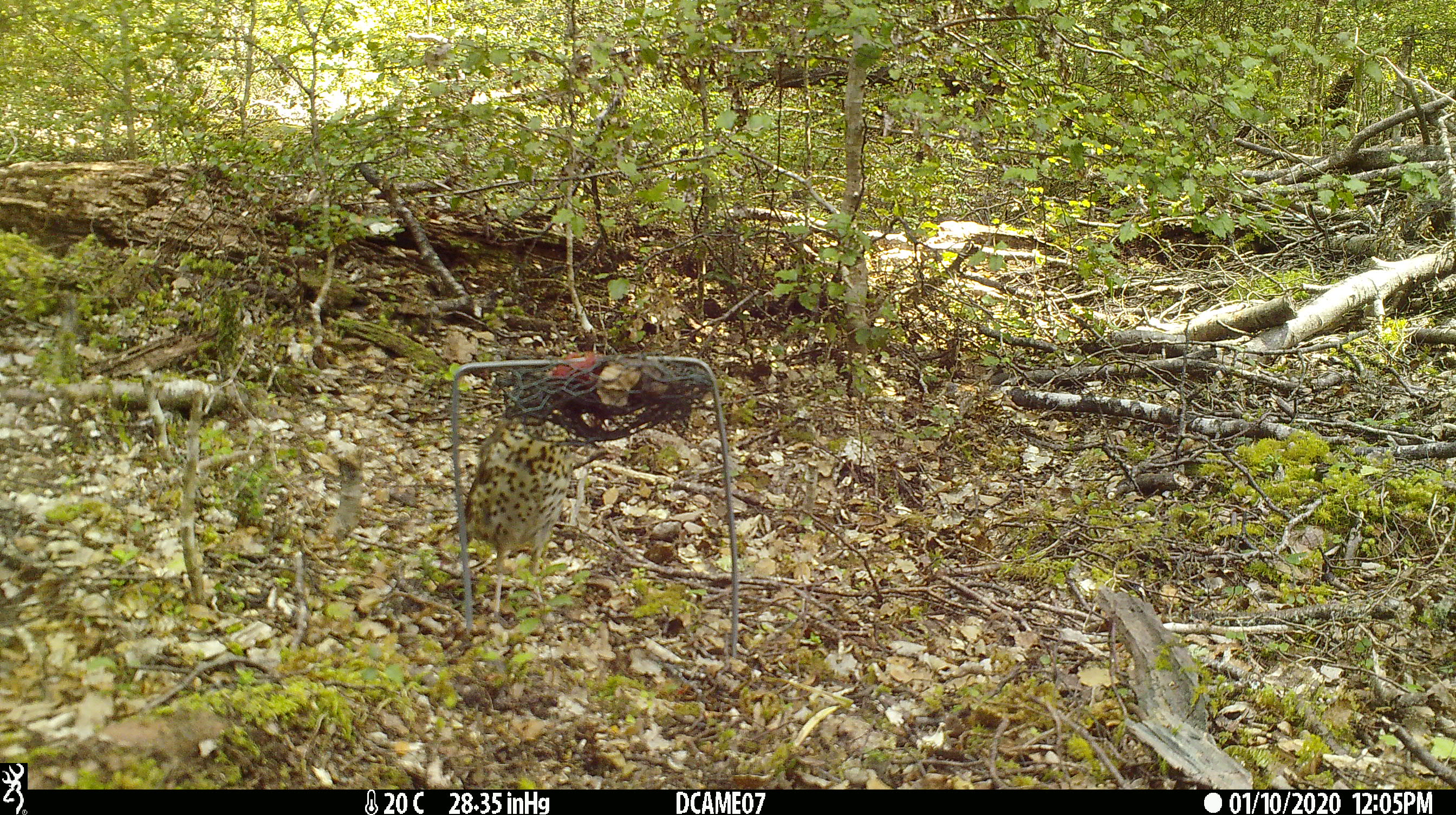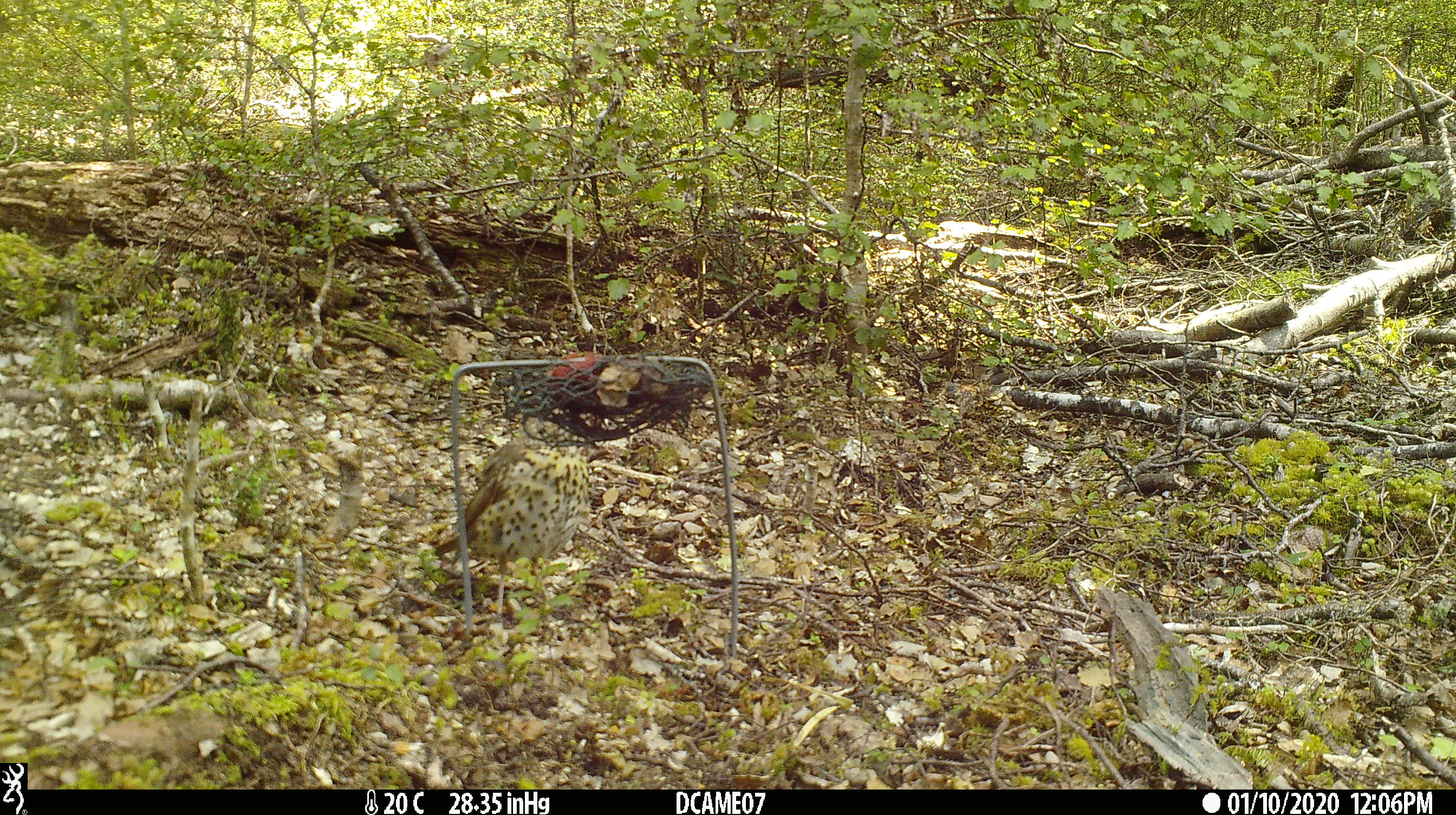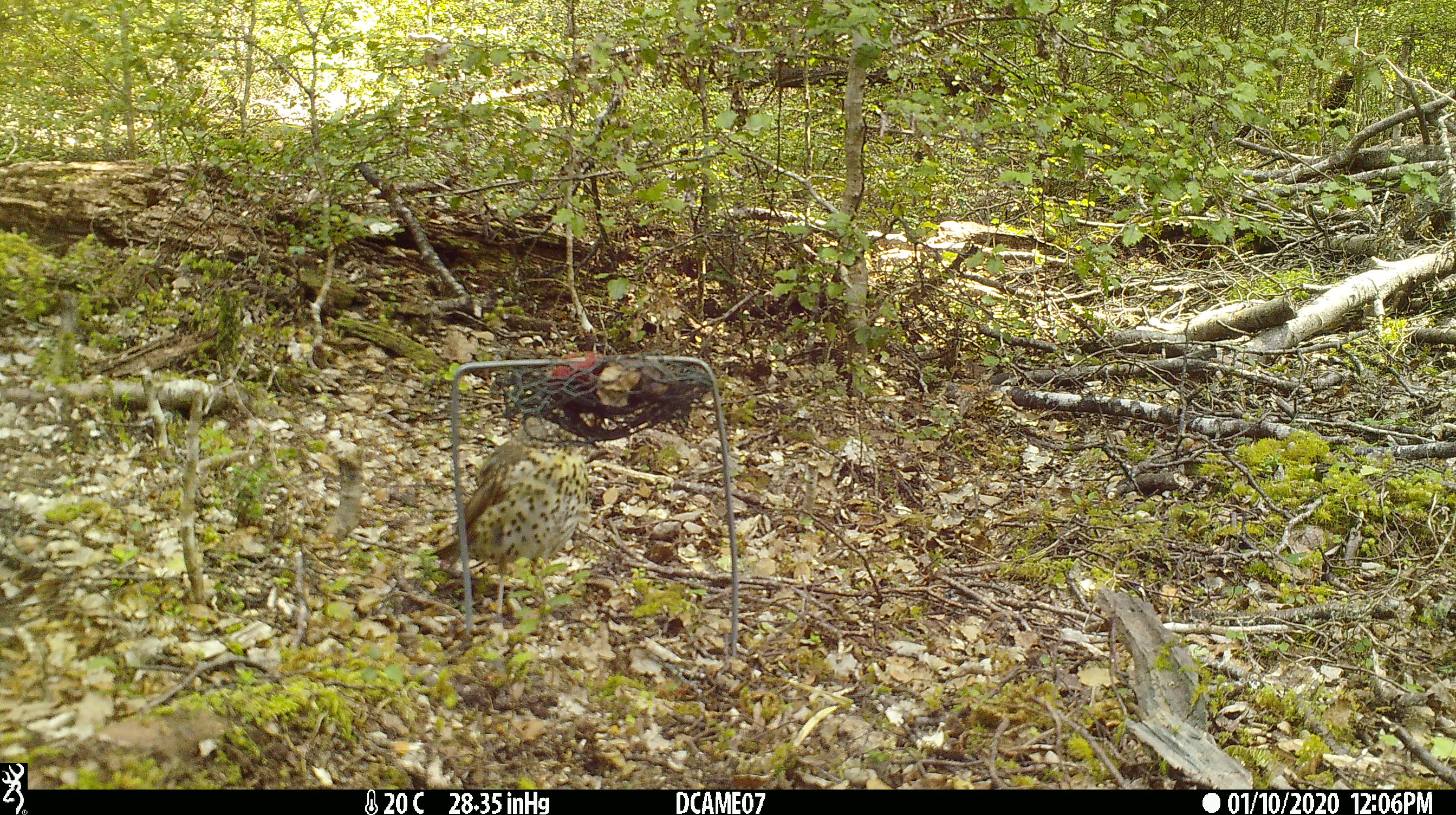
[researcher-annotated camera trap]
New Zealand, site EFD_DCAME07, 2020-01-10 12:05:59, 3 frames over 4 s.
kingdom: Animalia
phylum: Chordata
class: Aves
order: Passeriformes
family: Turdidae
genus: Turdus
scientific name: Turdus philomelos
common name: song thrush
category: thrush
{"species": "thrush (song thrush) (Turdus philomelos)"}